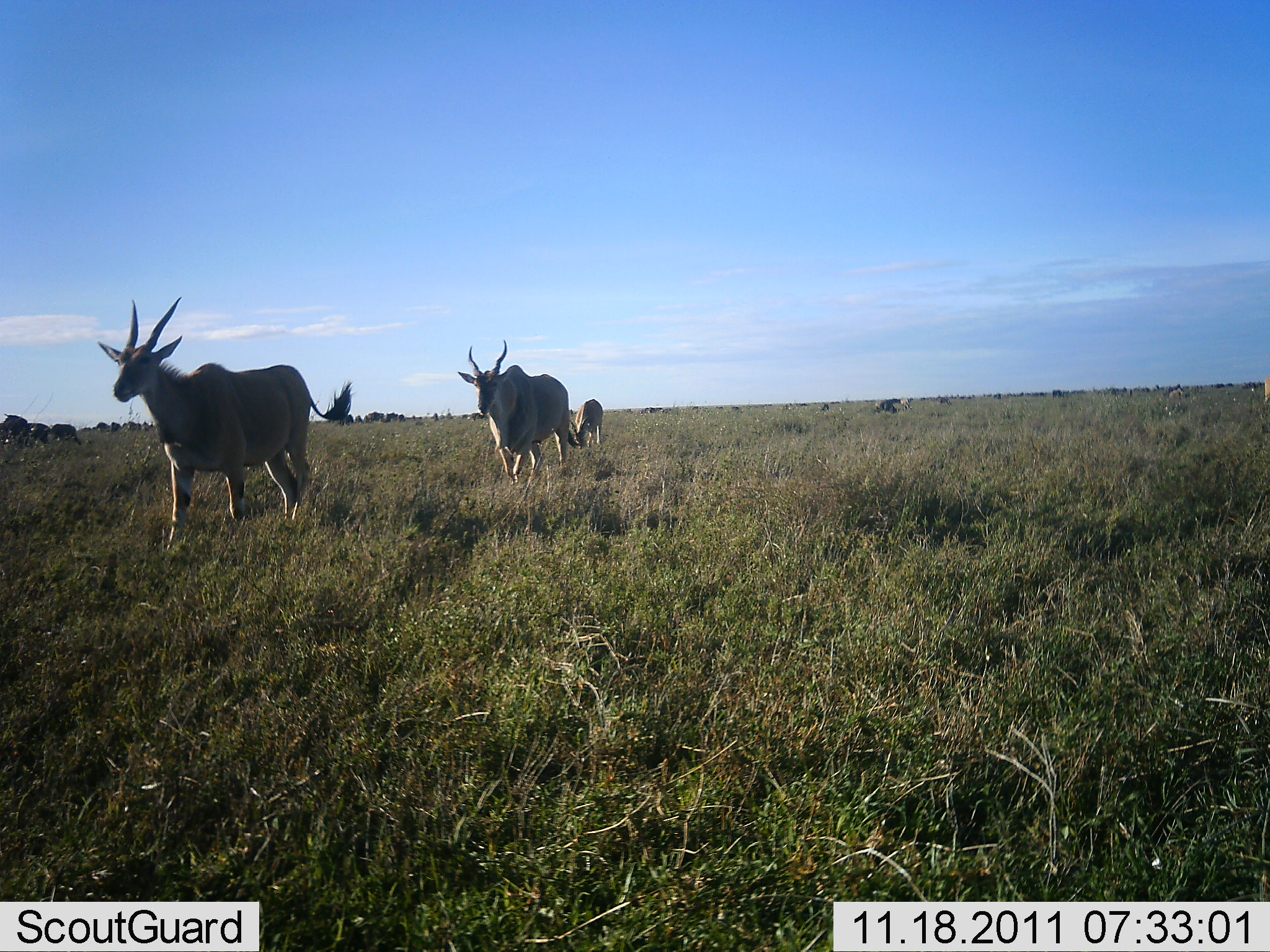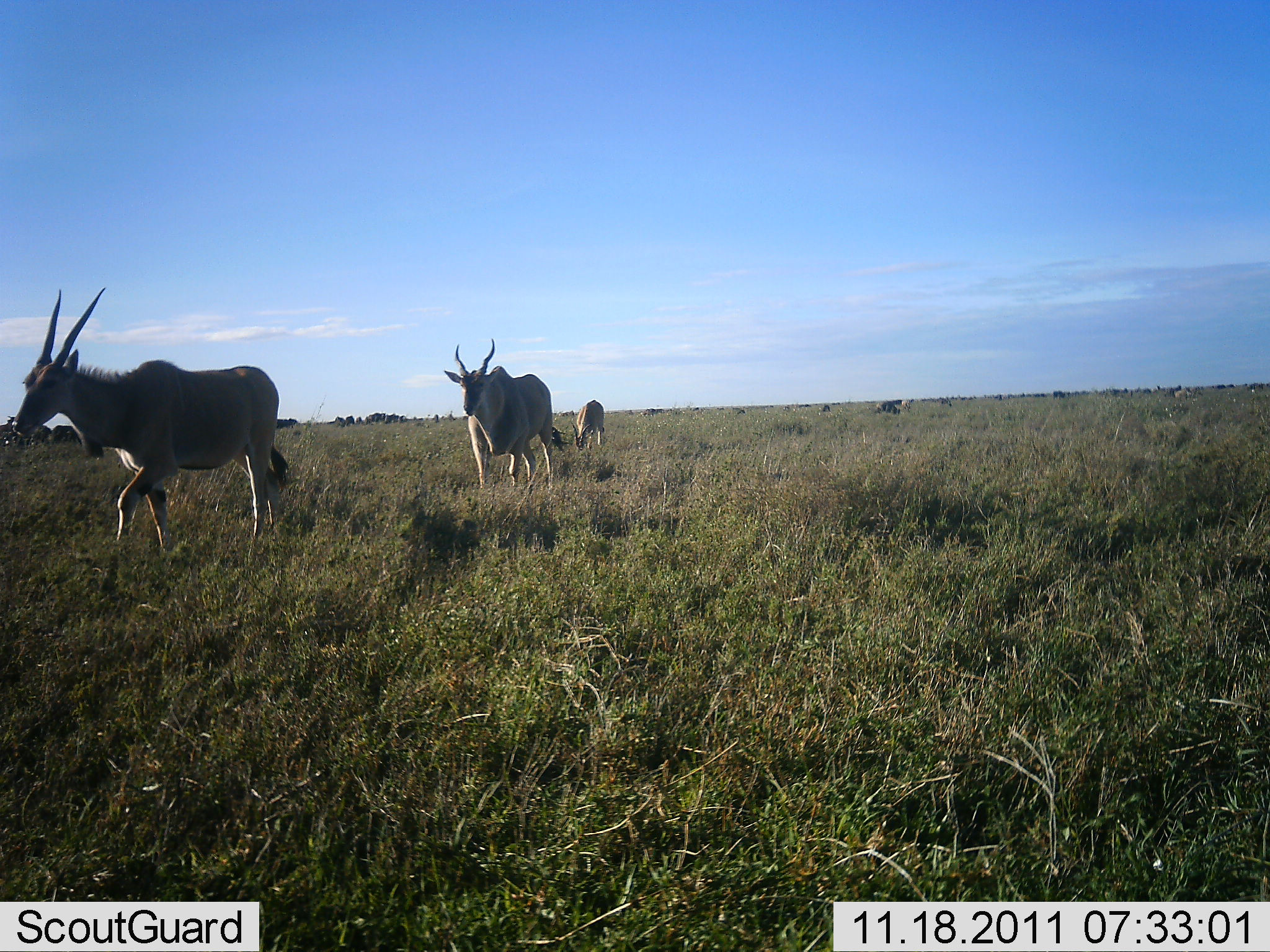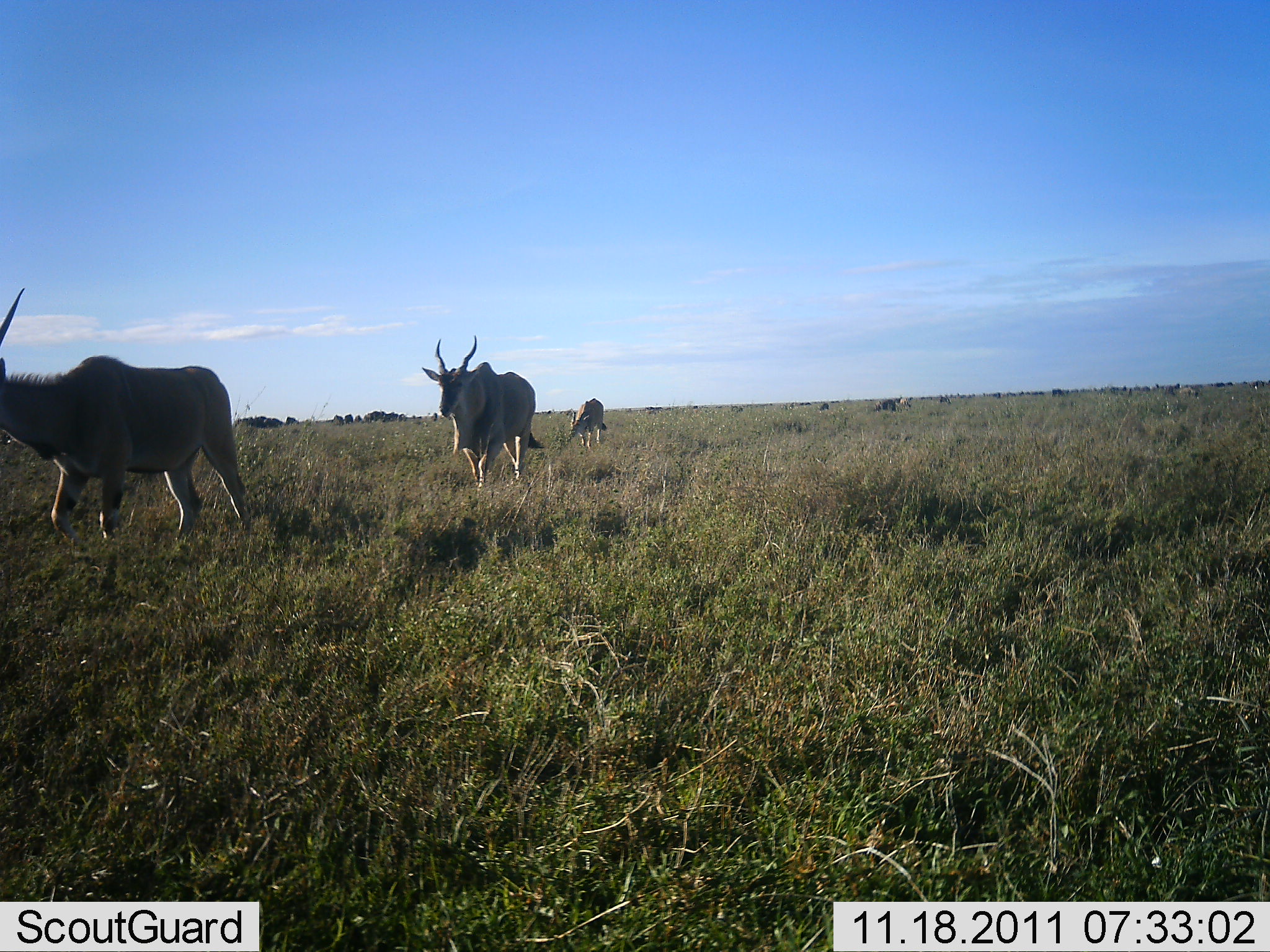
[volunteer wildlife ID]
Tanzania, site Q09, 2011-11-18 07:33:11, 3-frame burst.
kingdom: Animalia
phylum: Chordata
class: Mammalia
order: Artiodactyla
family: Bovidae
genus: Tragelaphus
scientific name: Tragelaphus oryx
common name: eland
Eland (Tragelaphus oryx), count 3. Behavior (volunteer vote fractions): standing 0%, resting 0%, moving 100%, interacting 0%. Young present (vote fraction): 0%. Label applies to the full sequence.